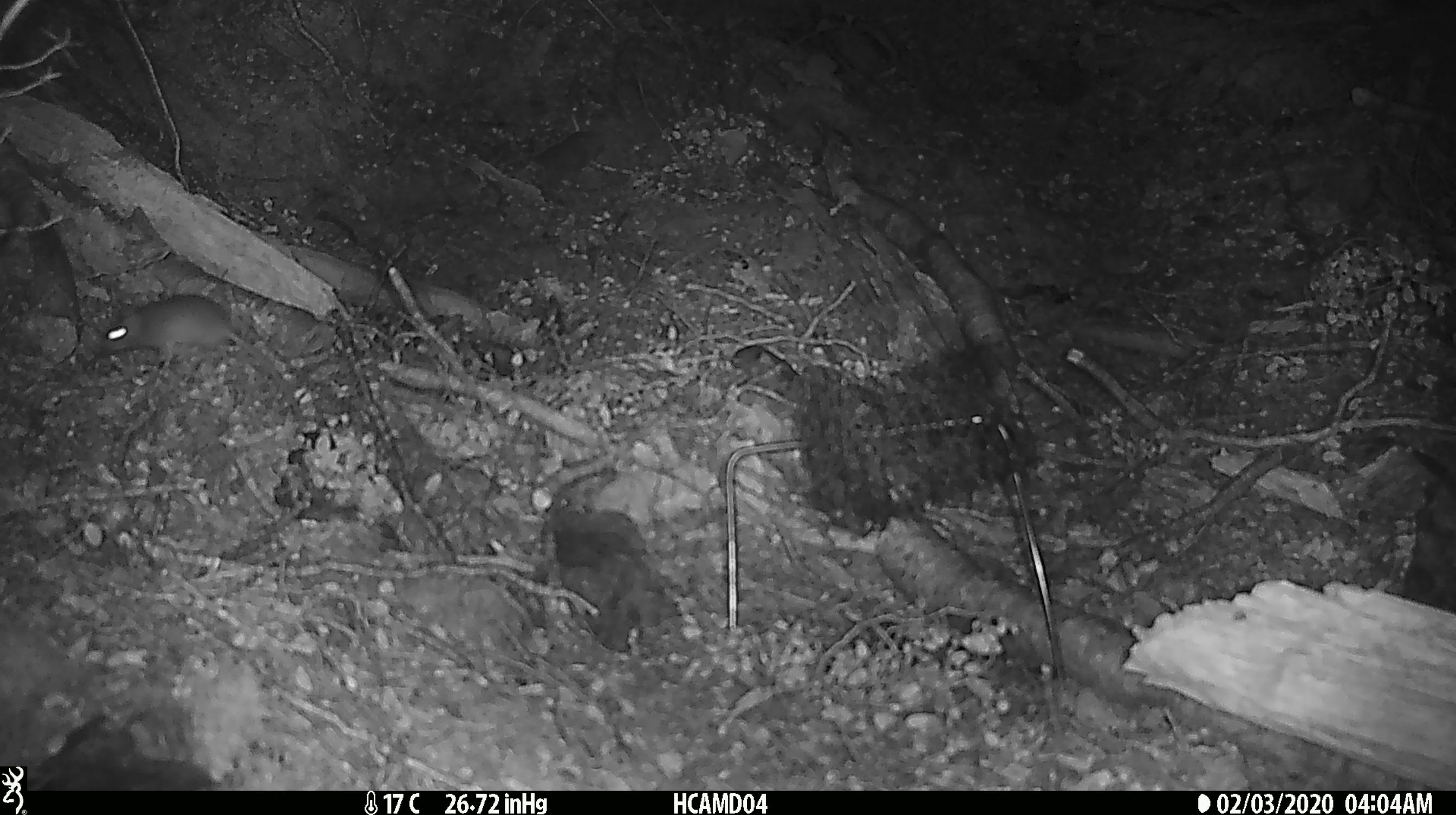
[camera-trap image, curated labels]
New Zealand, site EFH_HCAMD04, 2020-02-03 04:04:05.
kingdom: Animalia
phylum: Chordata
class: Mammalia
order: Rodentia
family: Muridae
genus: Mus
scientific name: Mus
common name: mouse